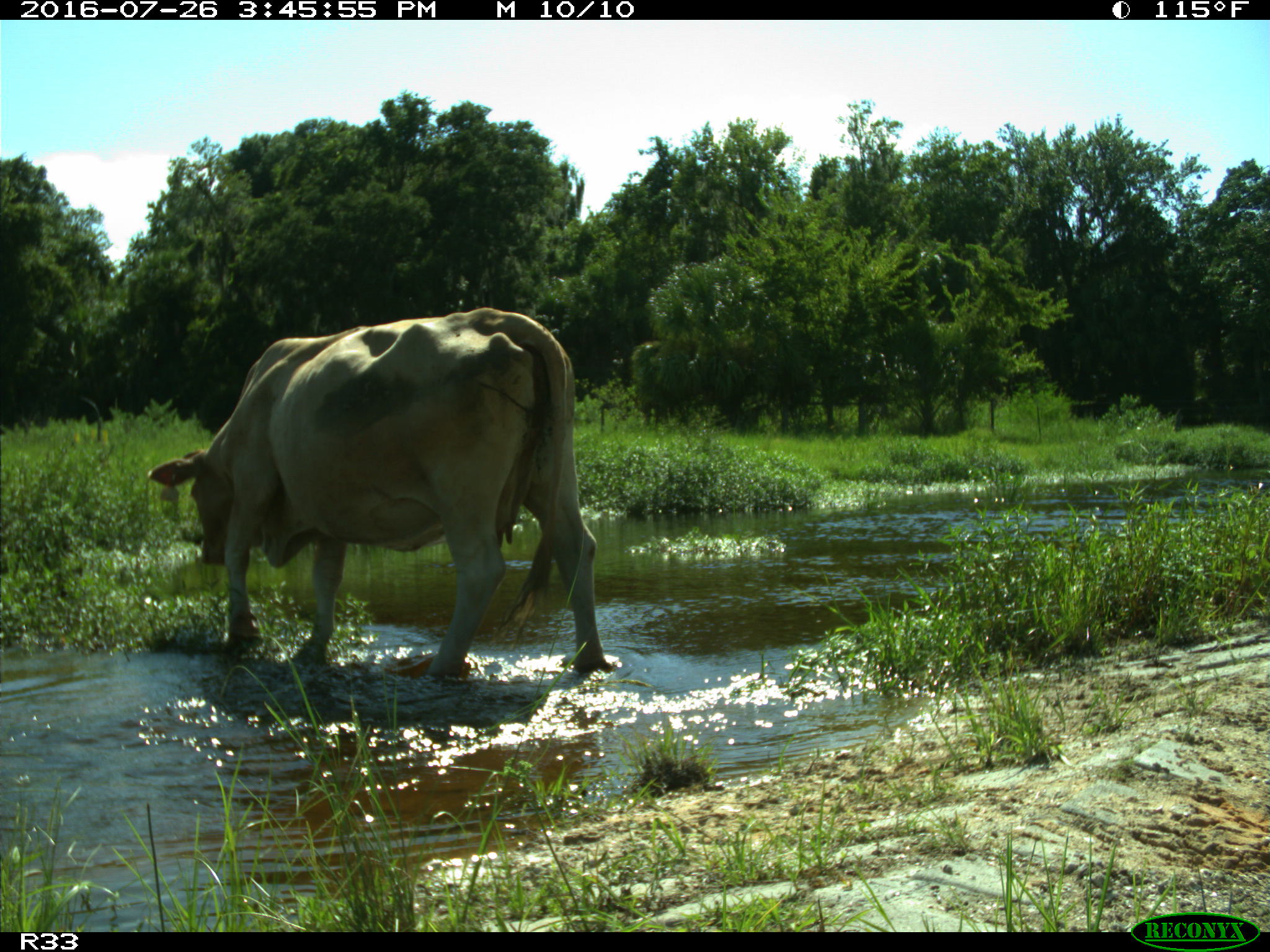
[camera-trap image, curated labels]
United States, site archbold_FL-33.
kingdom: Animalia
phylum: Chordata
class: Mammalia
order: Artiodactyla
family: Bovidae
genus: Bos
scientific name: Bos taurus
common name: domestic cow